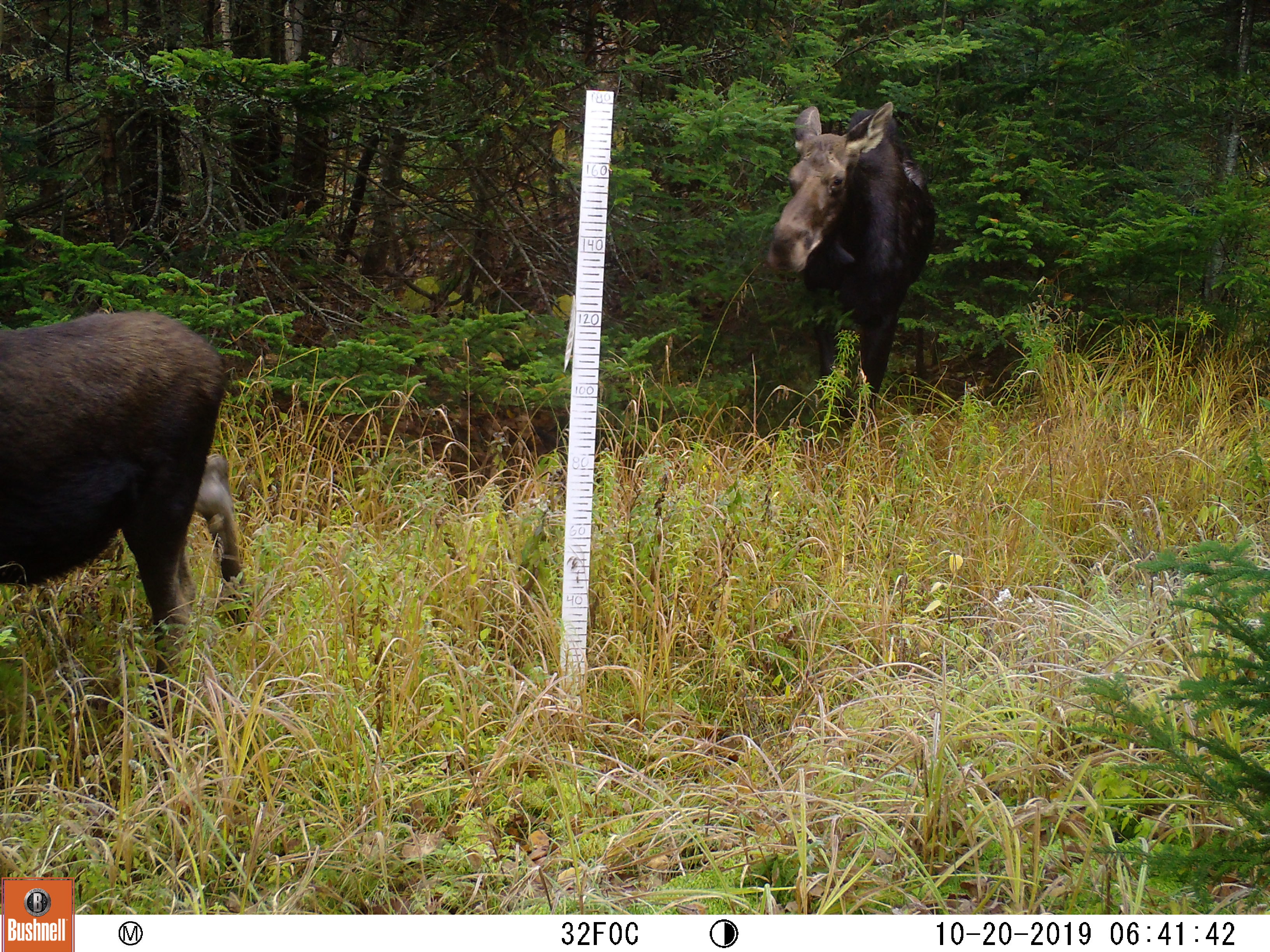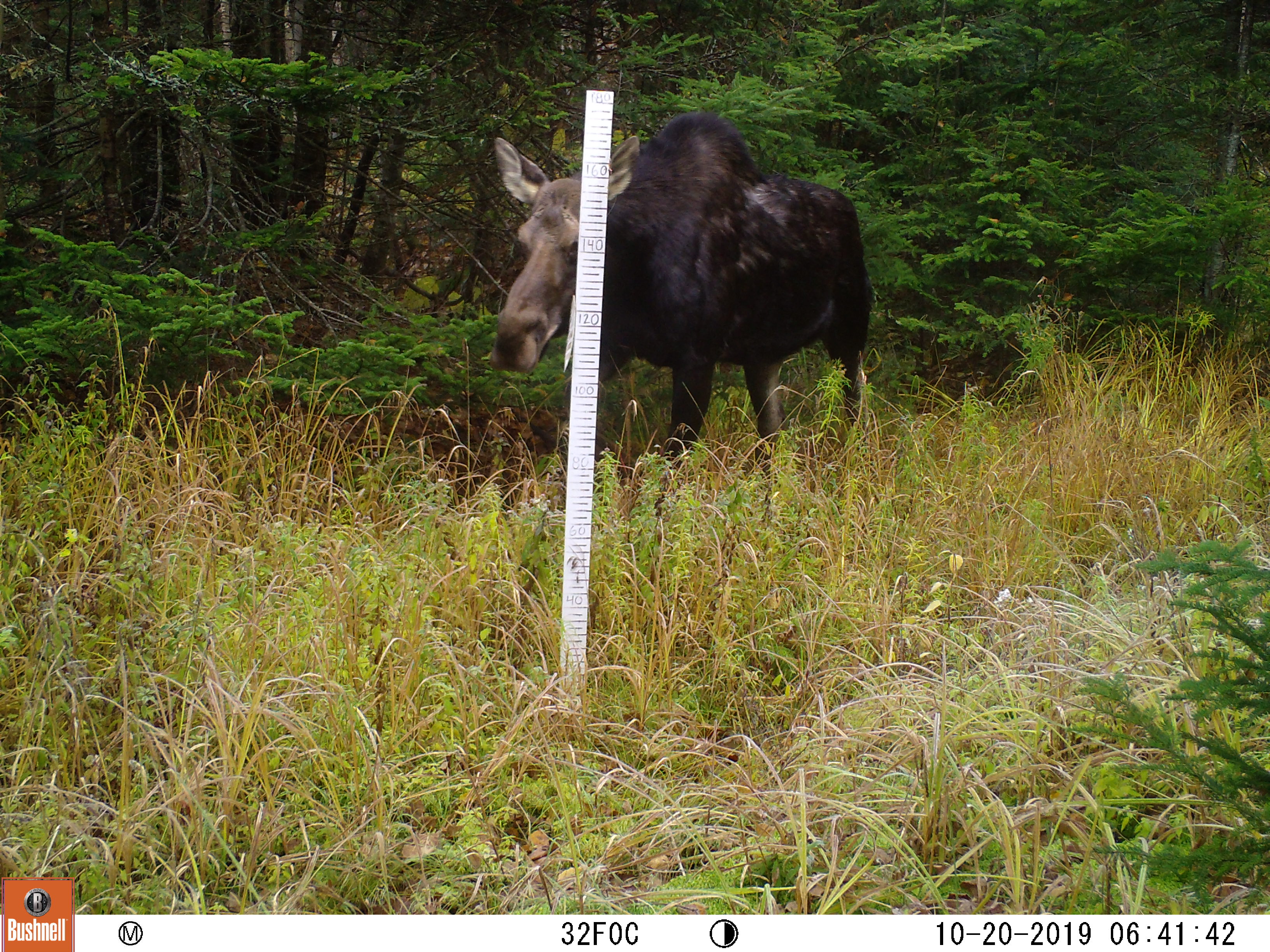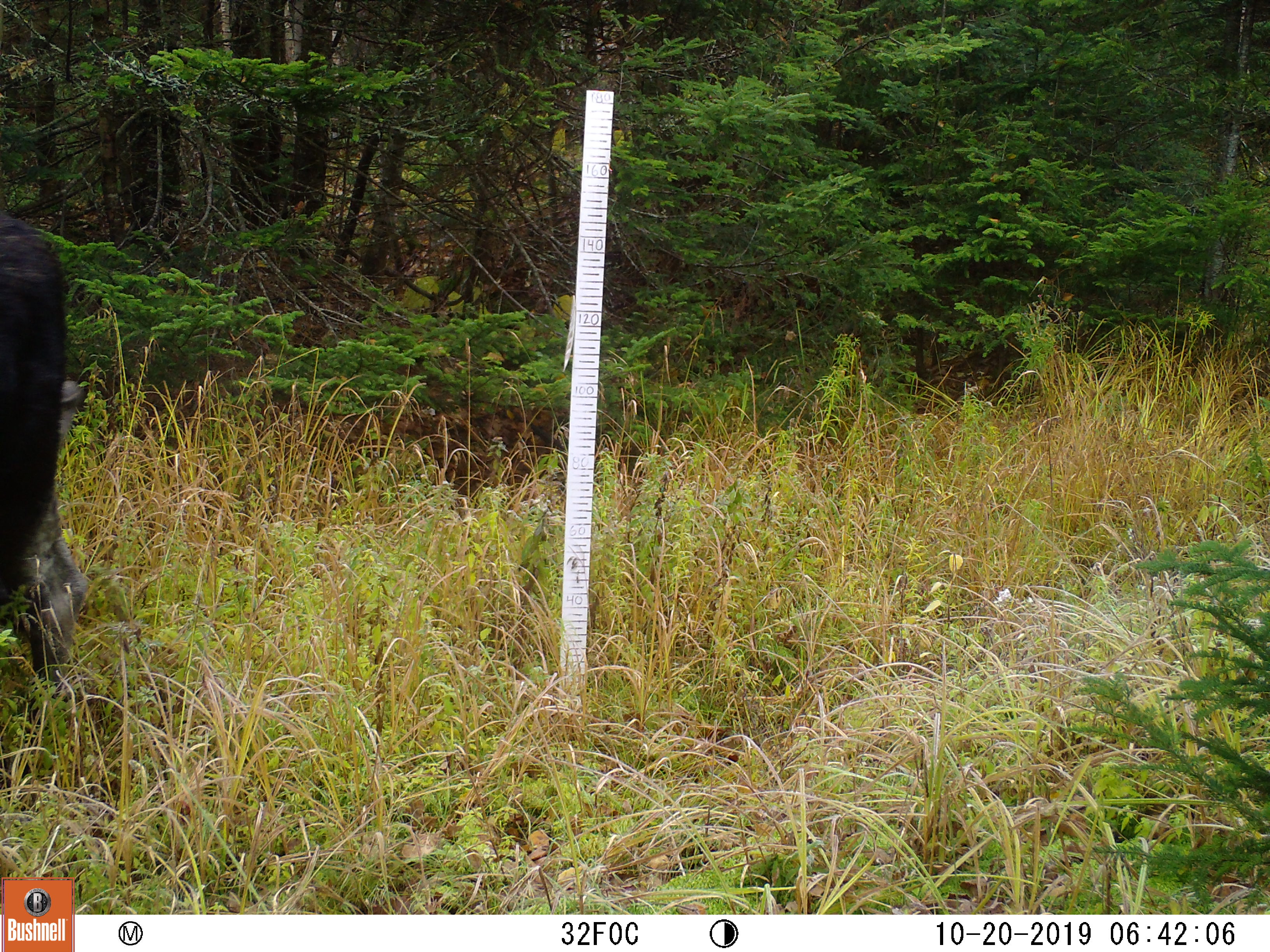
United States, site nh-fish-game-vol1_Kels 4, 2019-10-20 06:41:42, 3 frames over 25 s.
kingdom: Animalia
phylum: Chordata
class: Mammalia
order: Artiodactyla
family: Cervidae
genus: Alces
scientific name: Alces alces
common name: moose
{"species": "moose (Alces alces)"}